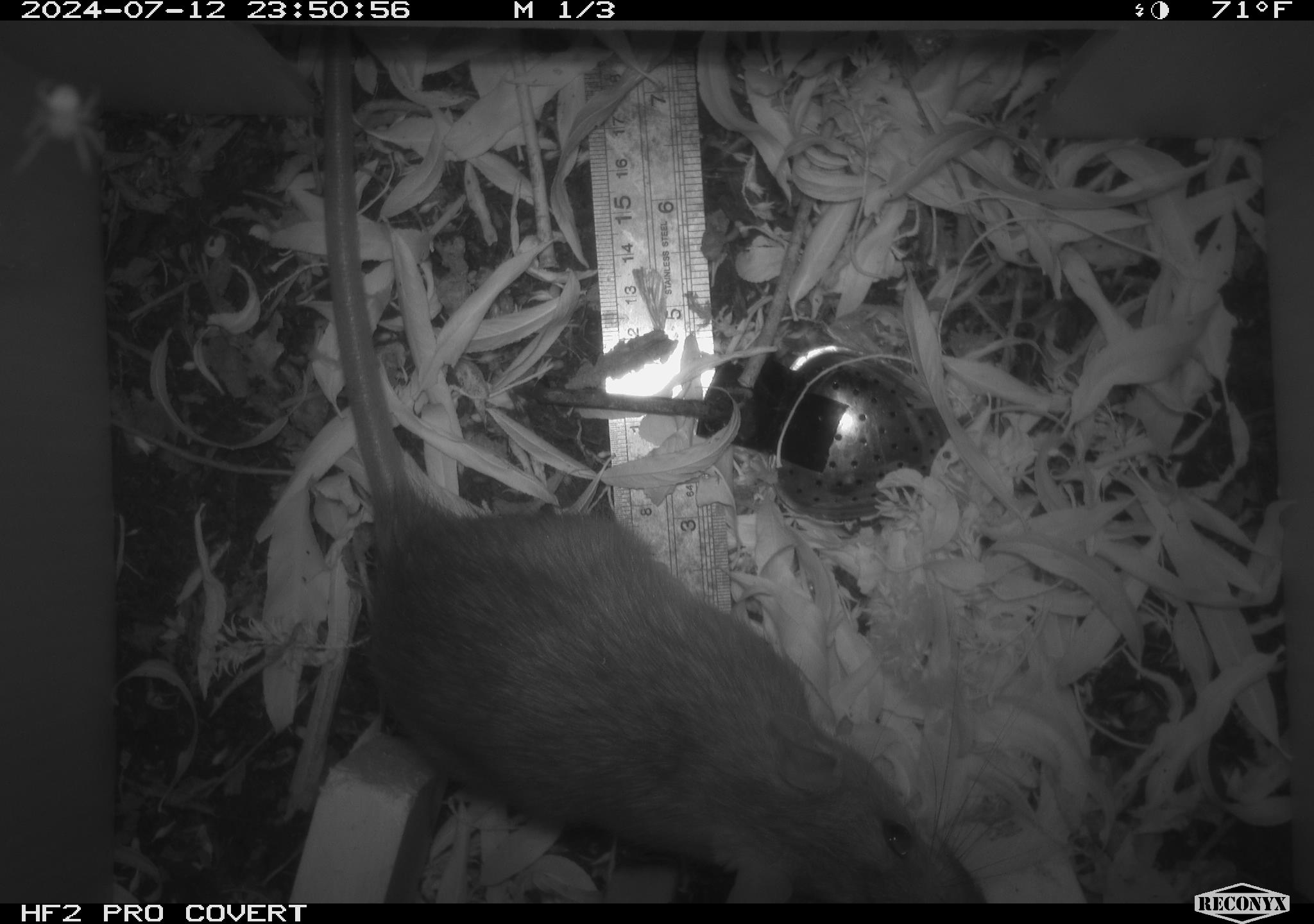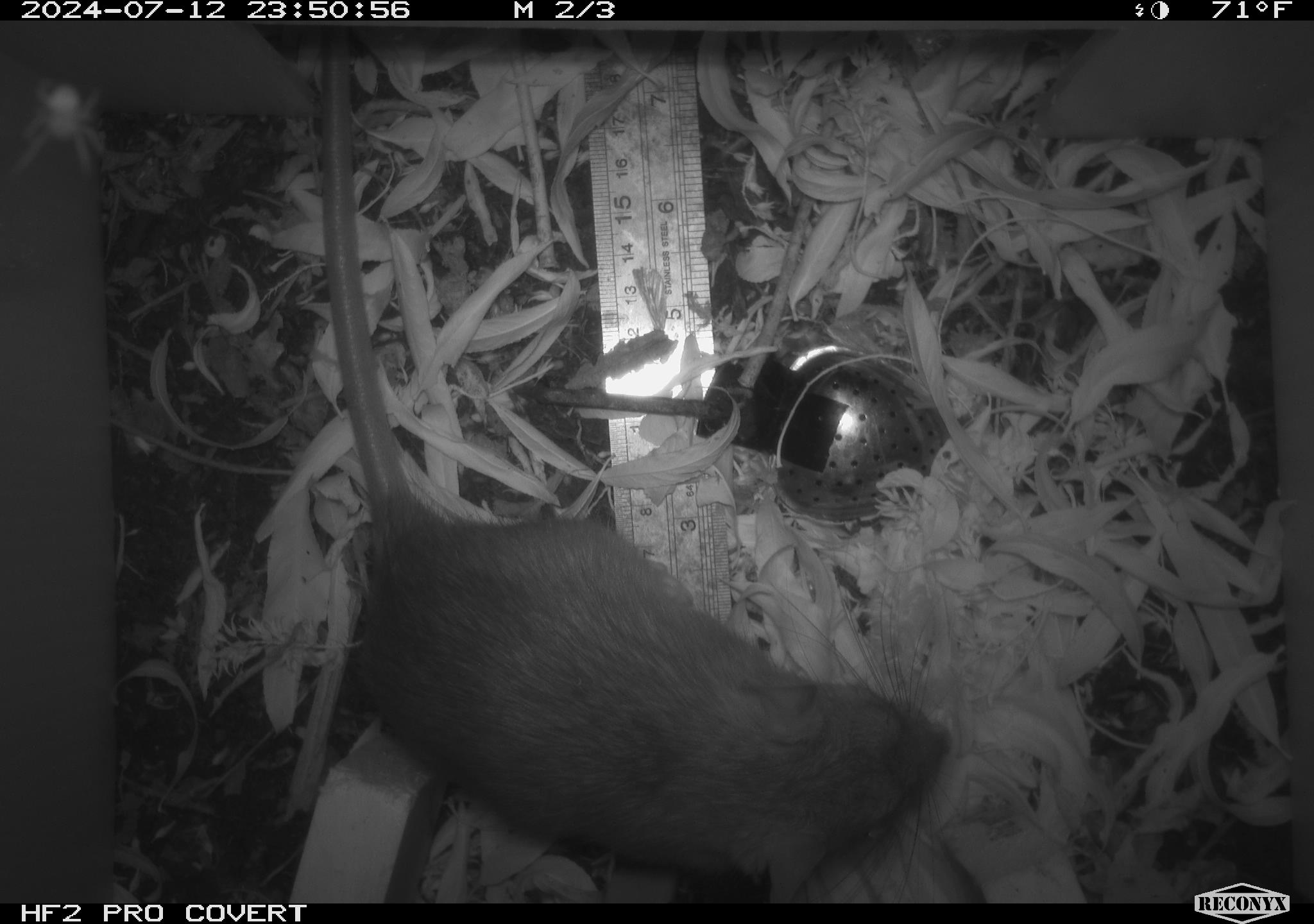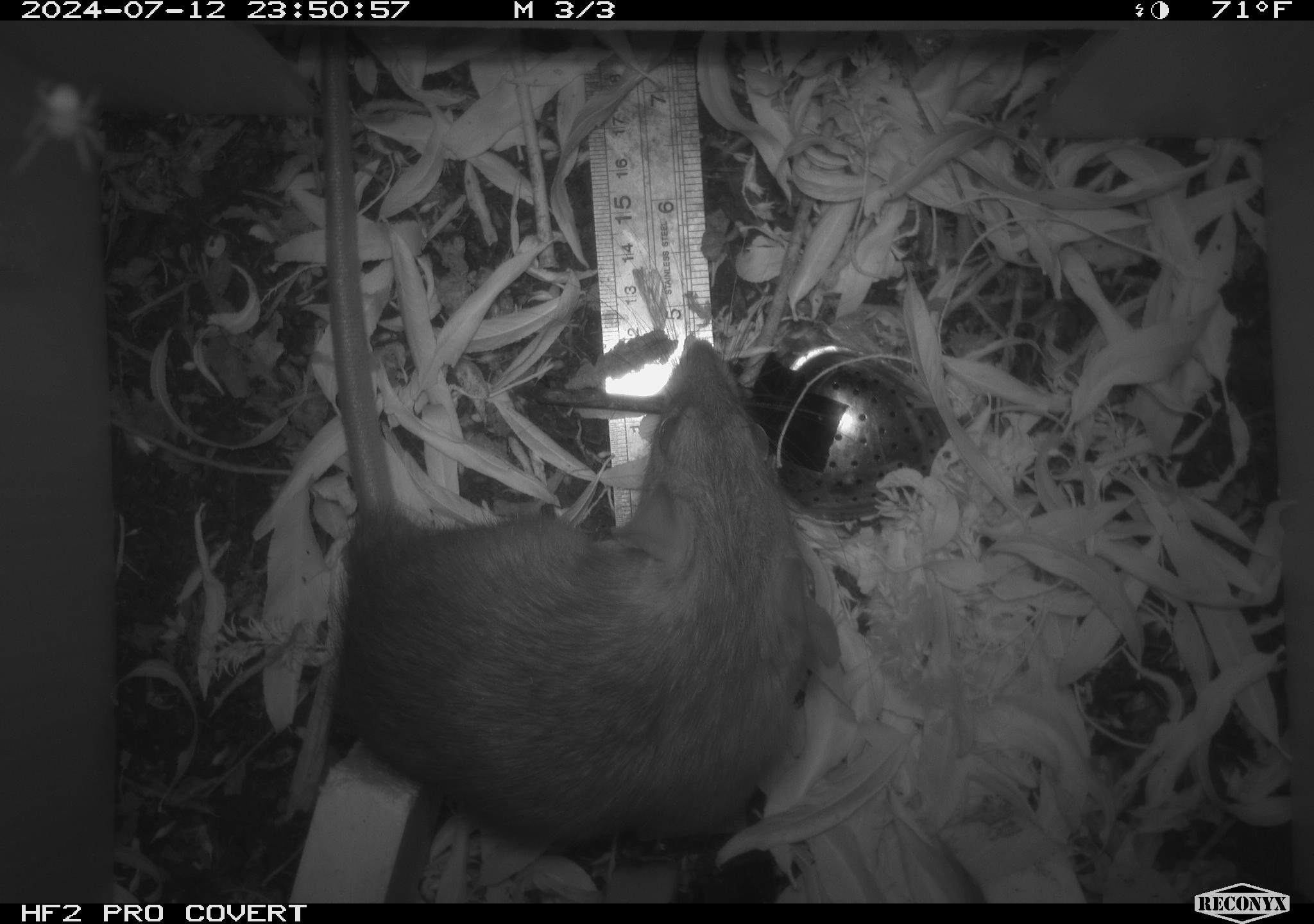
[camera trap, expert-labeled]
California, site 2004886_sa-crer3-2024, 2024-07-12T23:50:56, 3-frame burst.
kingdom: Animalia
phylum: Chordata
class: Mammalia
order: Rodentia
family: Muridae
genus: Rattus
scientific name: Rattus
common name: rat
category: rattus species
Rattus species (rat) (Rattus).